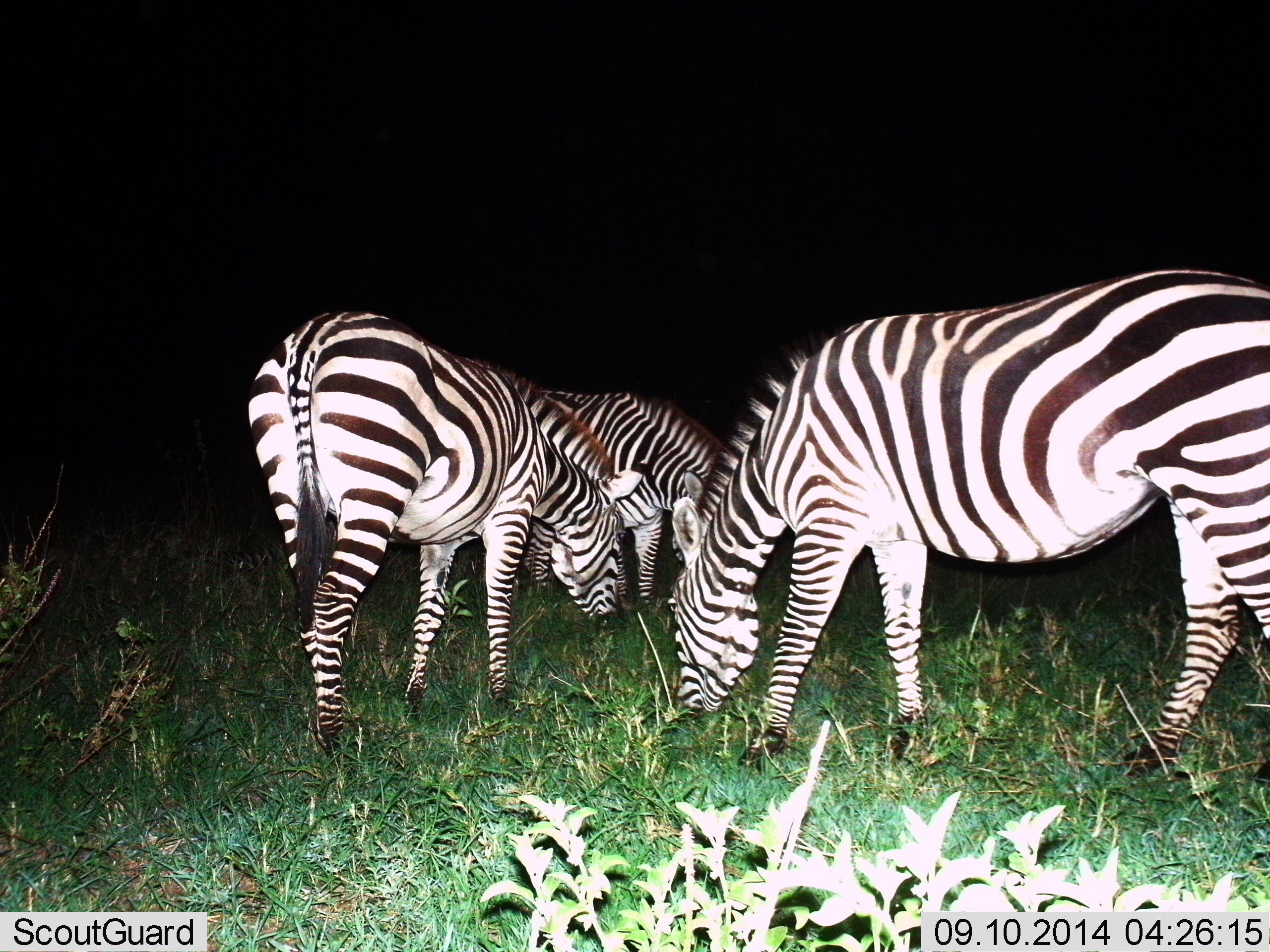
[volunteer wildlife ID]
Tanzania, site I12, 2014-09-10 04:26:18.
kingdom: Animalia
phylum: Chordata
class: Mammalia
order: Perissodactyla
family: Equidae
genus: Equus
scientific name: Equus quagga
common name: plains zebra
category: zebra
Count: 3.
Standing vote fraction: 20%.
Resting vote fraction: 0%.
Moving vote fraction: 0%.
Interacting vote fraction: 0%.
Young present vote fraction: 0%.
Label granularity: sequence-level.